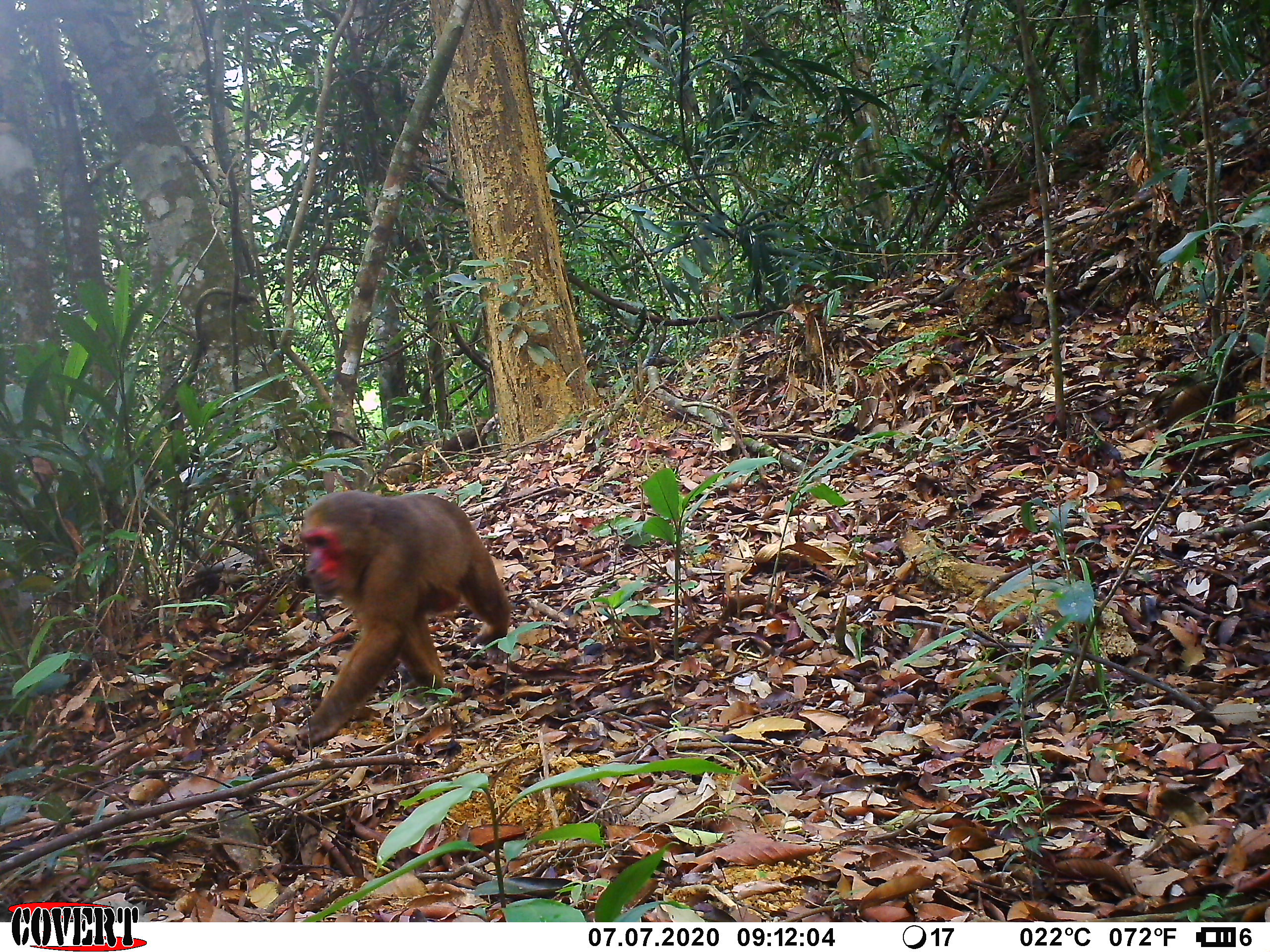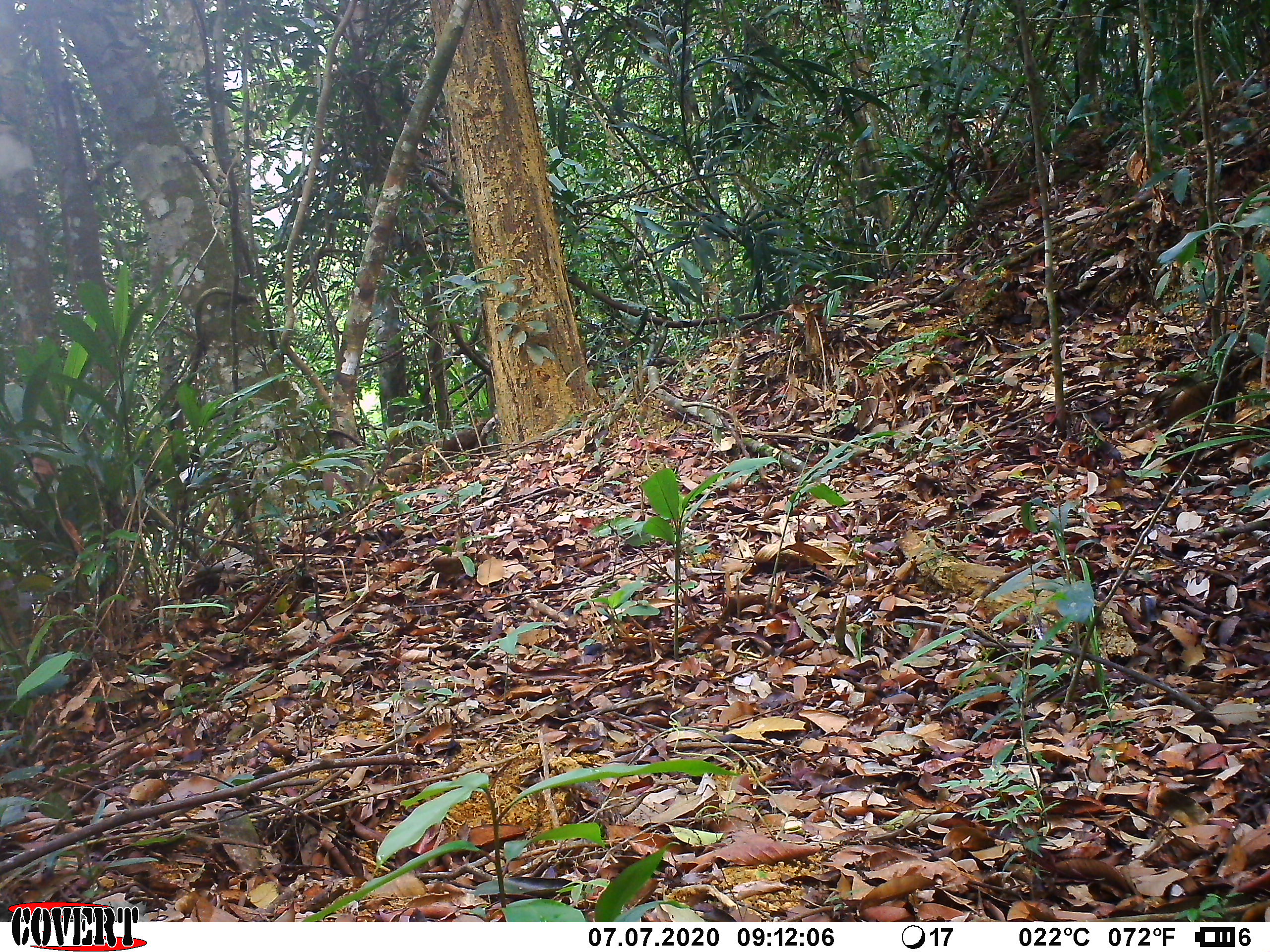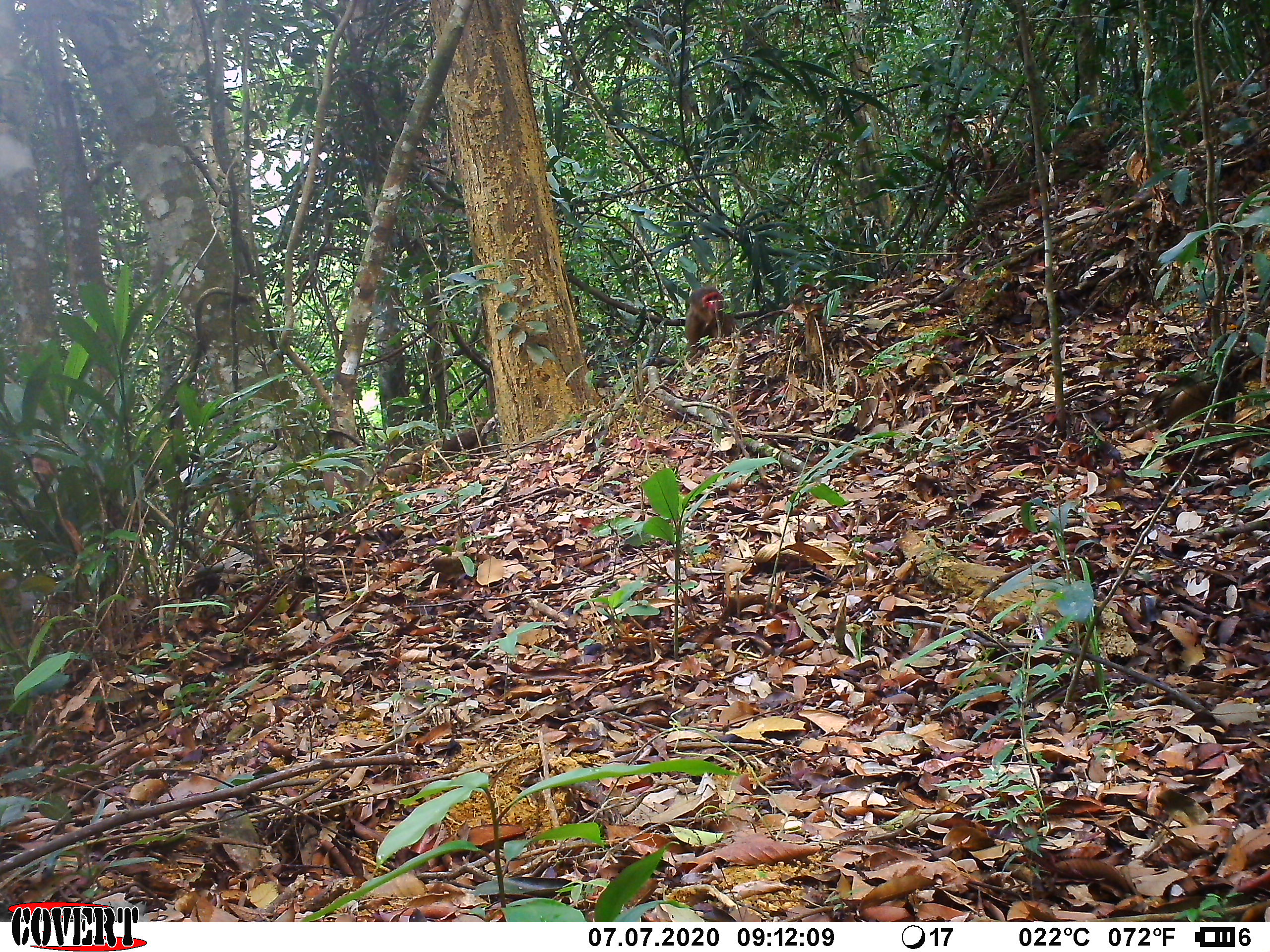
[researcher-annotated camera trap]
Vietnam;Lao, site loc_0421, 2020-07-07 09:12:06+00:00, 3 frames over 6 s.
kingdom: Animalia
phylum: Chordata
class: Mammalia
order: Primates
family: Cercopithecidae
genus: Macaca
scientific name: Macaca arctoides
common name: stump-tailed macaque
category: stump tailed macaque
Stump tailed macaque (stump-tailed macaque) (Macaca arctoides). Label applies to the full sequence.